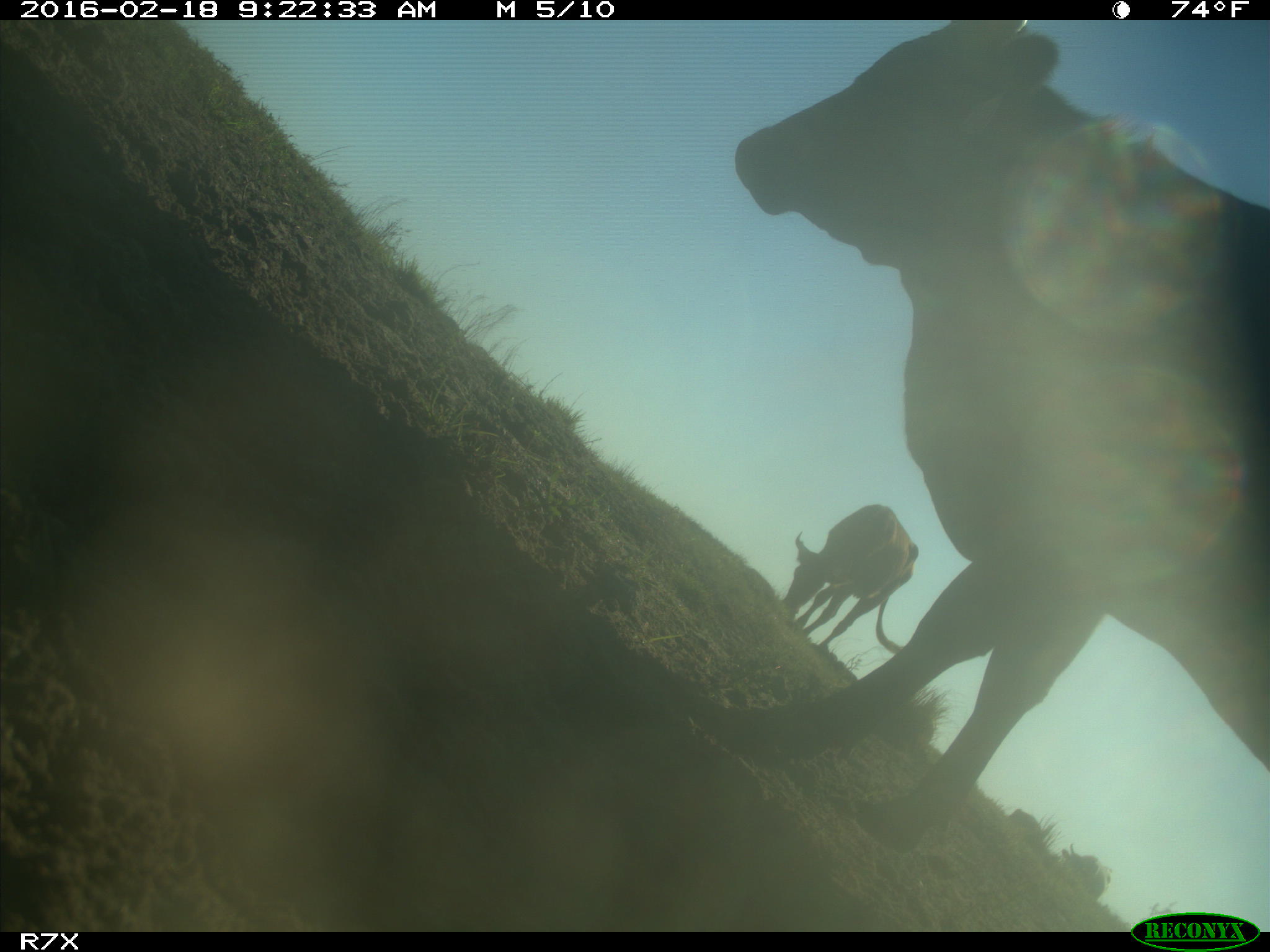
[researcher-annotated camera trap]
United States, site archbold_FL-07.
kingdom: Animalia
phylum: Chordata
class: Mammalia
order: Artiodactyla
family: Bovidae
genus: Bos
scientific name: Bos taurus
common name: domestic cow